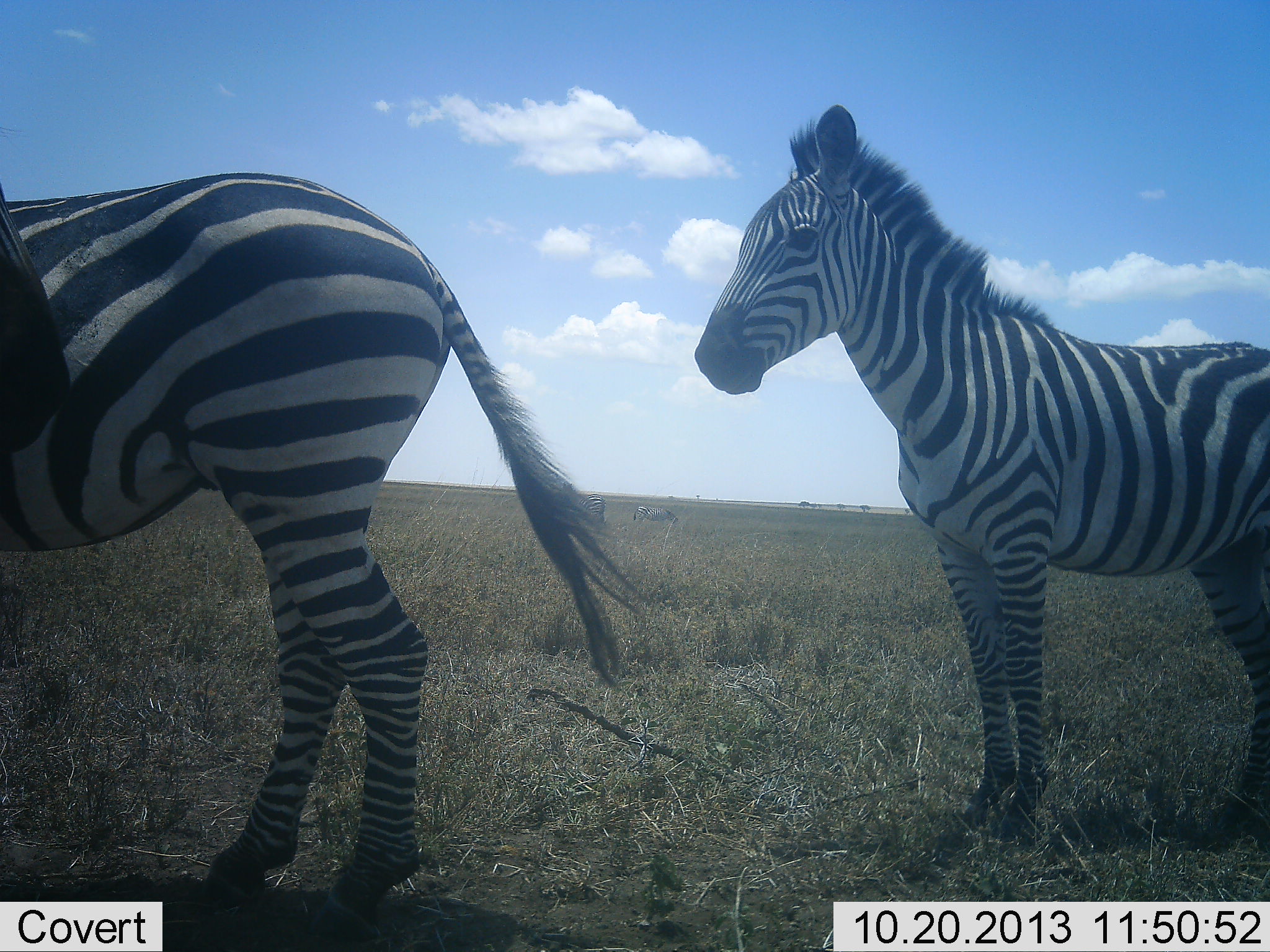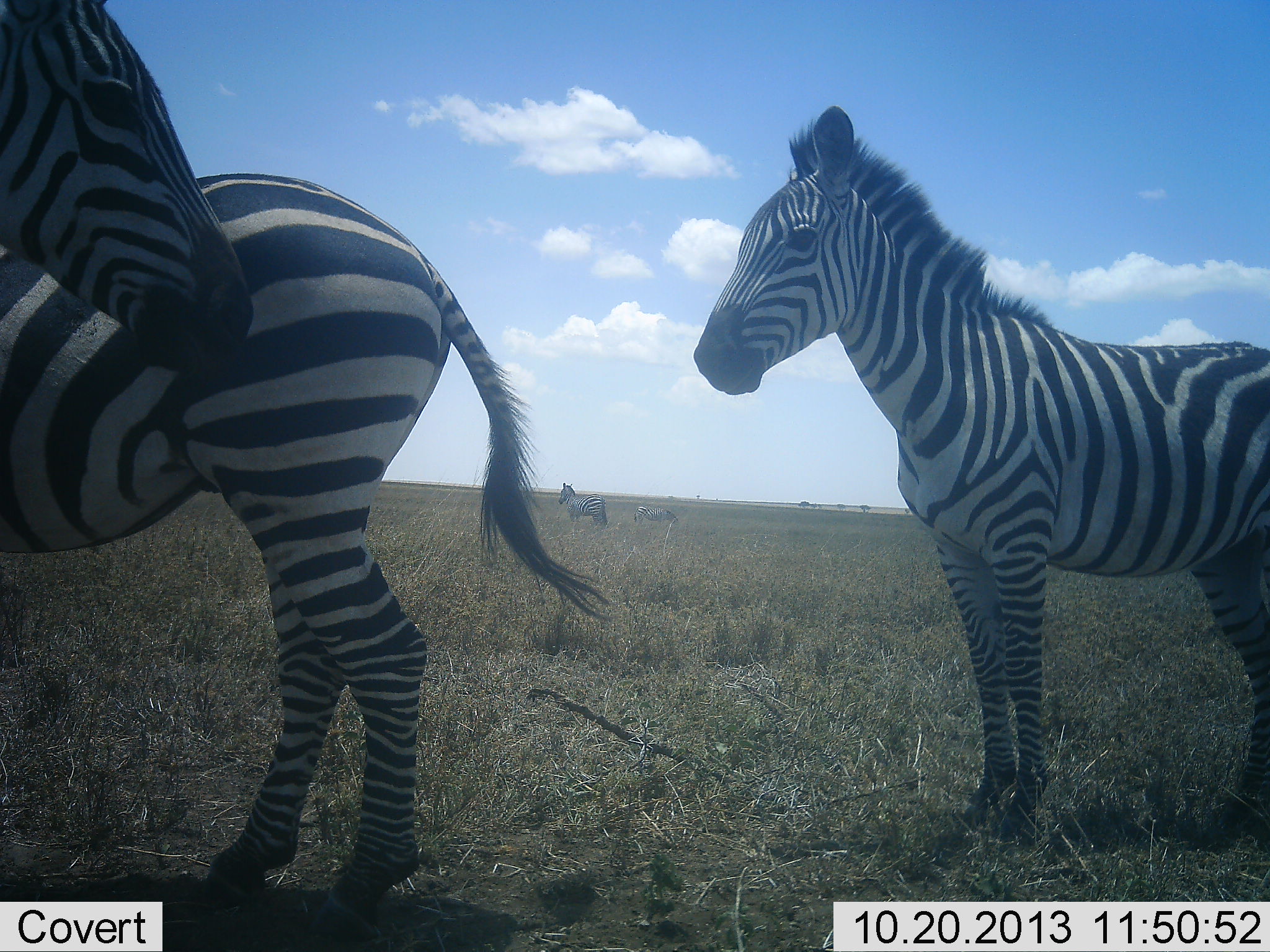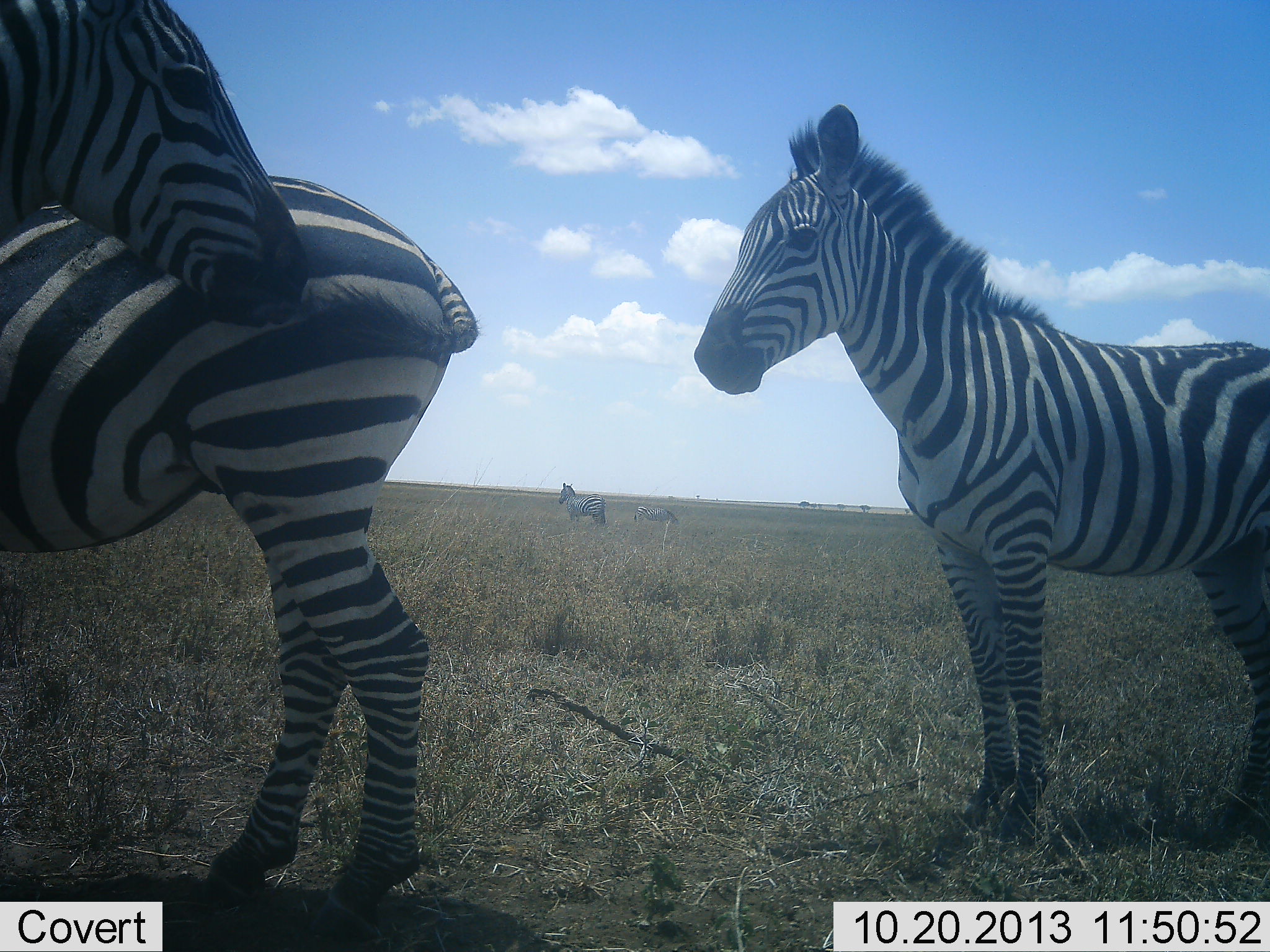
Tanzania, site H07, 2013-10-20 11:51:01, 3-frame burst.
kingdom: Animalia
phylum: Chordata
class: Mammalia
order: Perissodactyla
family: Equidae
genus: Equus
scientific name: Equus quagga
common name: plains zebra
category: zebra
Zebra (plains zebra) (Equus quagga), count 5. Behavior (volunteer vote fractions): standing 100%, resting 0%, moving 9%, interacting 5%. Young present (vote fraction): 5%. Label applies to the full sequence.